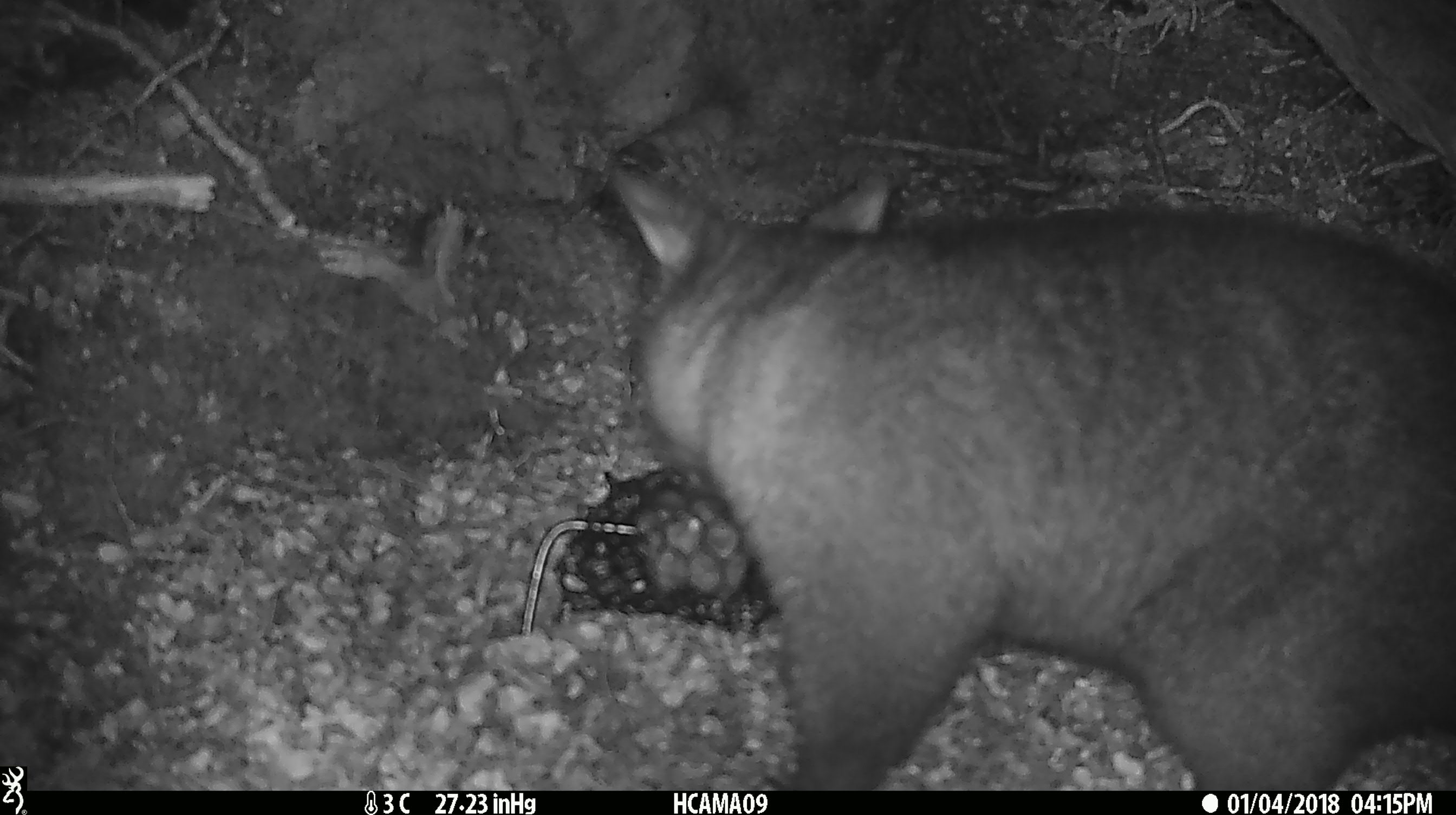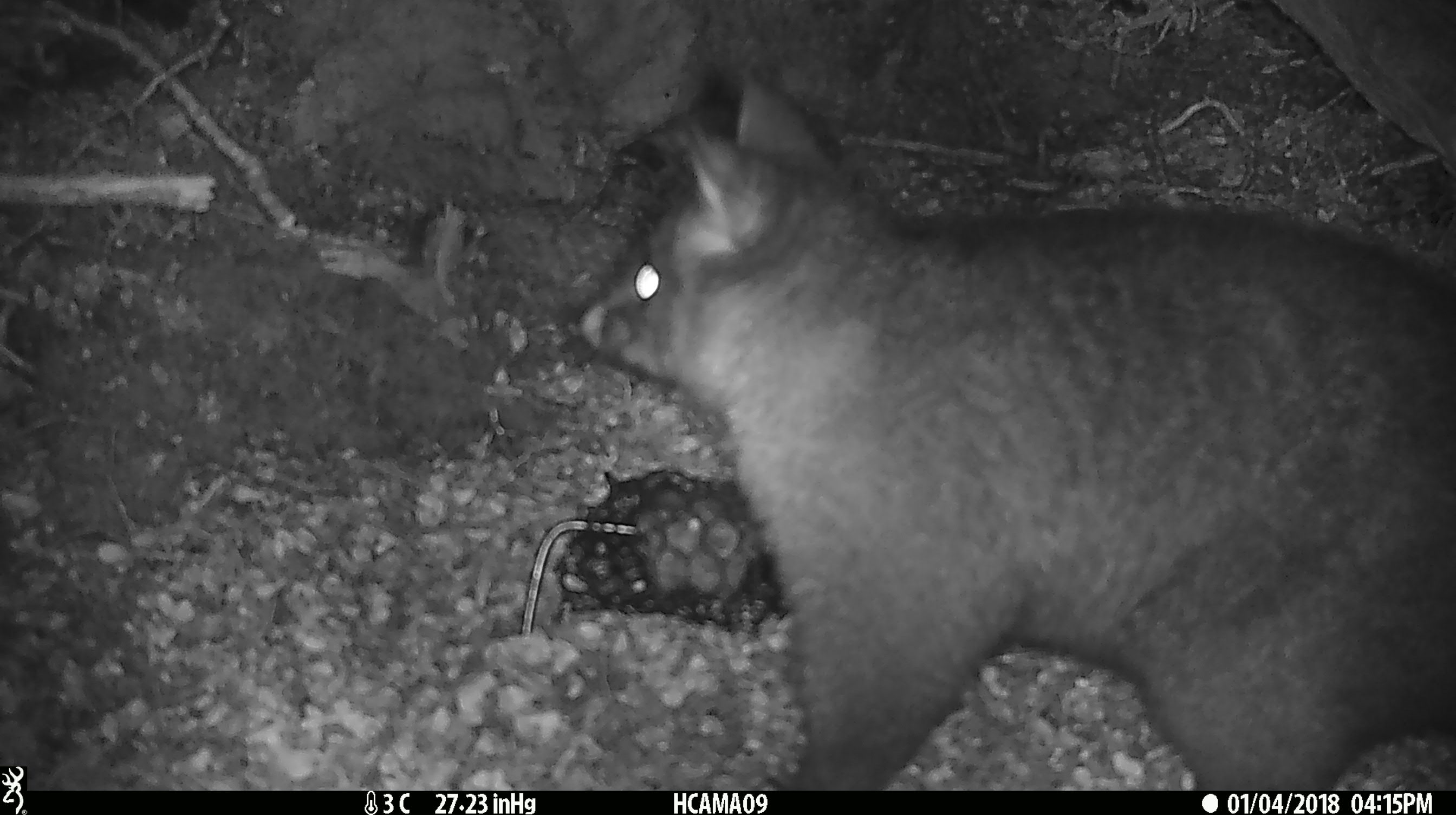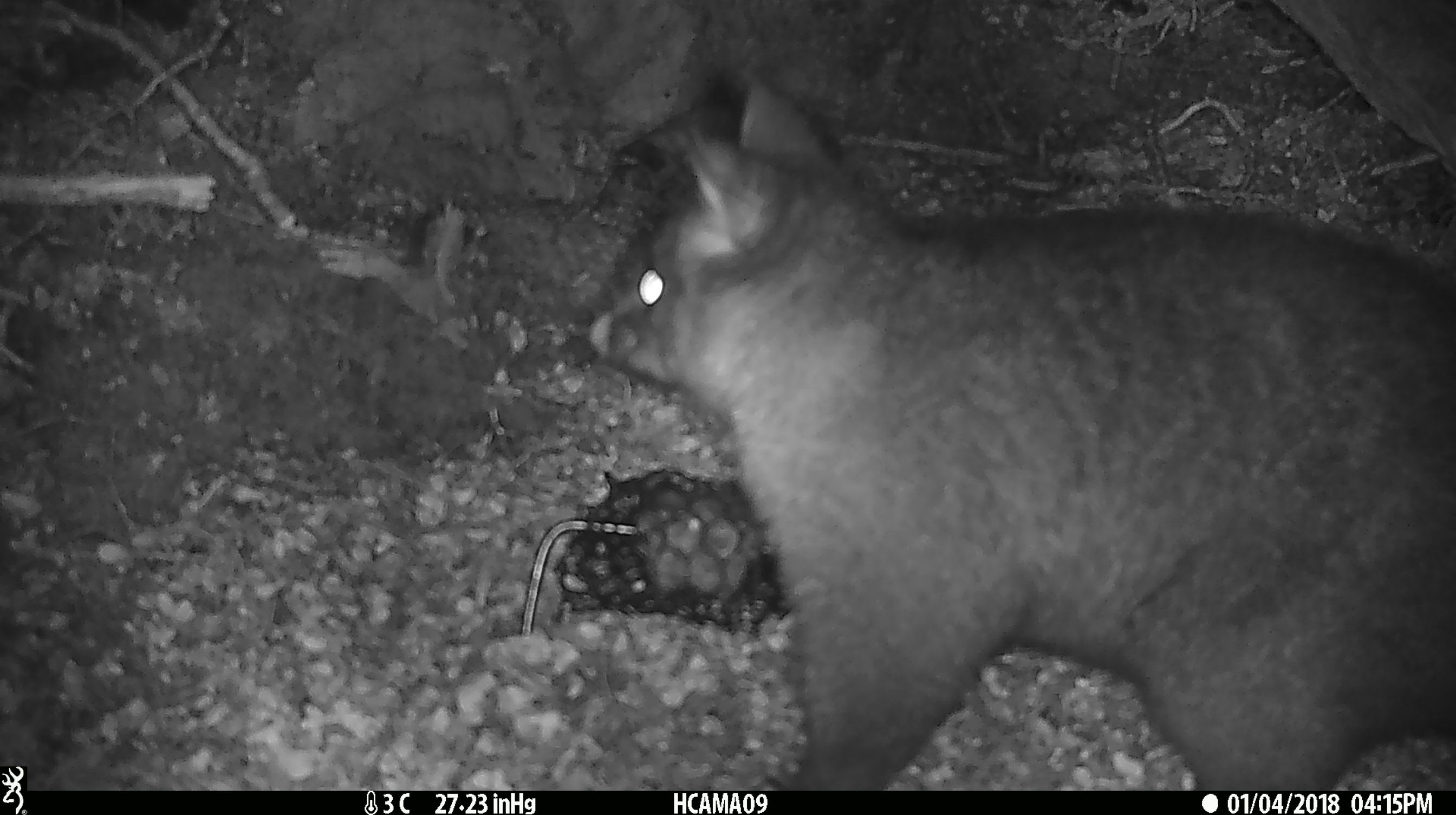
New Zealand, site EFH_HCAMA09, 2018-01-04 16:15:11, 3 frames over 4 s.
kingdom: Animalia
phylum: Chordata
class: Mammalia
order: Diprotodontia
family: Phalangeridae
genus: Trichosurus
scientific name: Trichosurus vulpecula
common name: common brushtail possum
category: possum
Possum (common brushtail possum) (Trichosurus vulpecula).